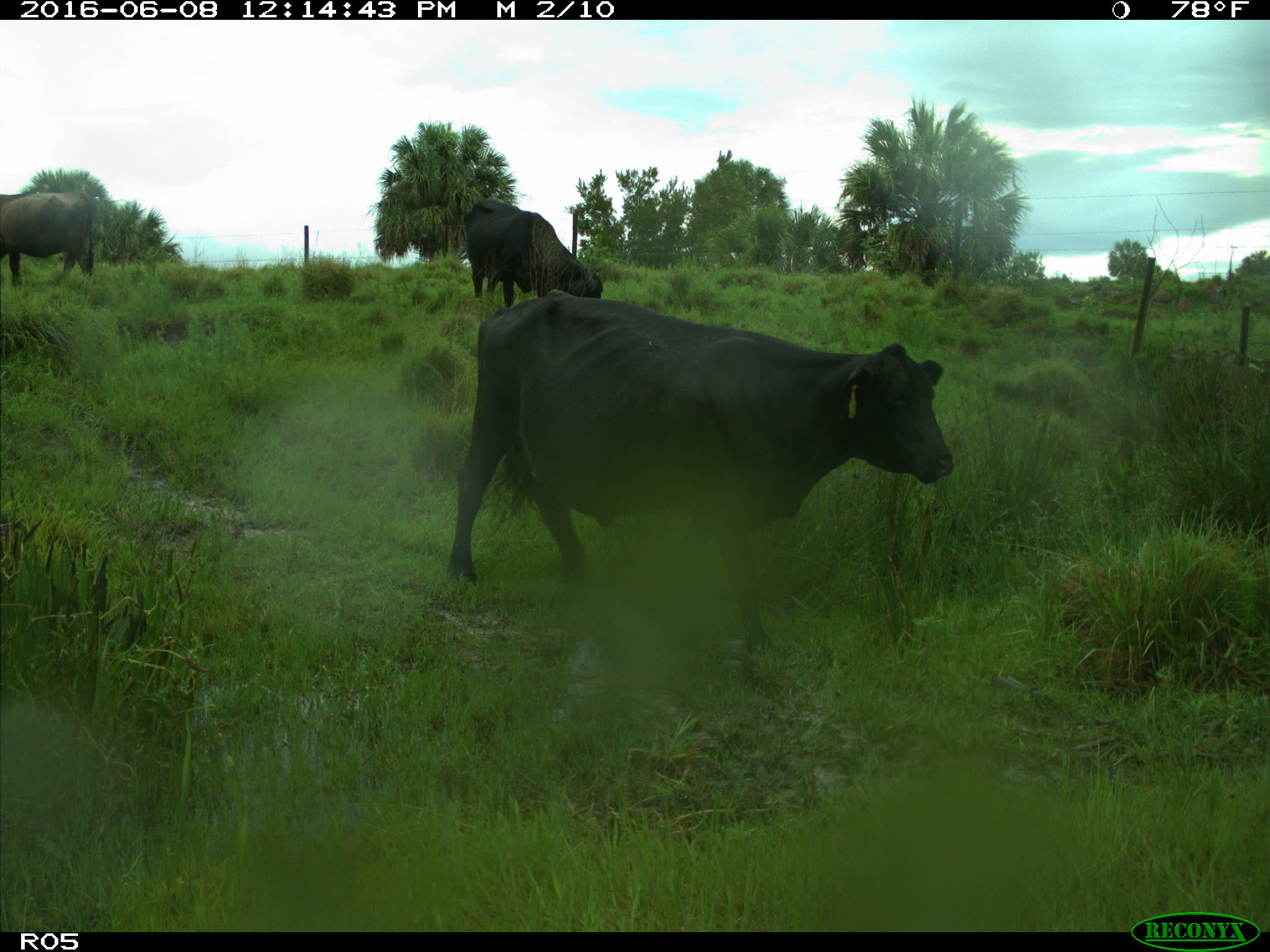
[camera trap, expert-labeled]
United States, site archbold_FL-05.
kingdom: Animalia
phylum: Chordata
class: Mammalia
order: Artiodactyla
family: Bovidae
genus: Bos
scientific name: Bos taurus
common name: domestic cow